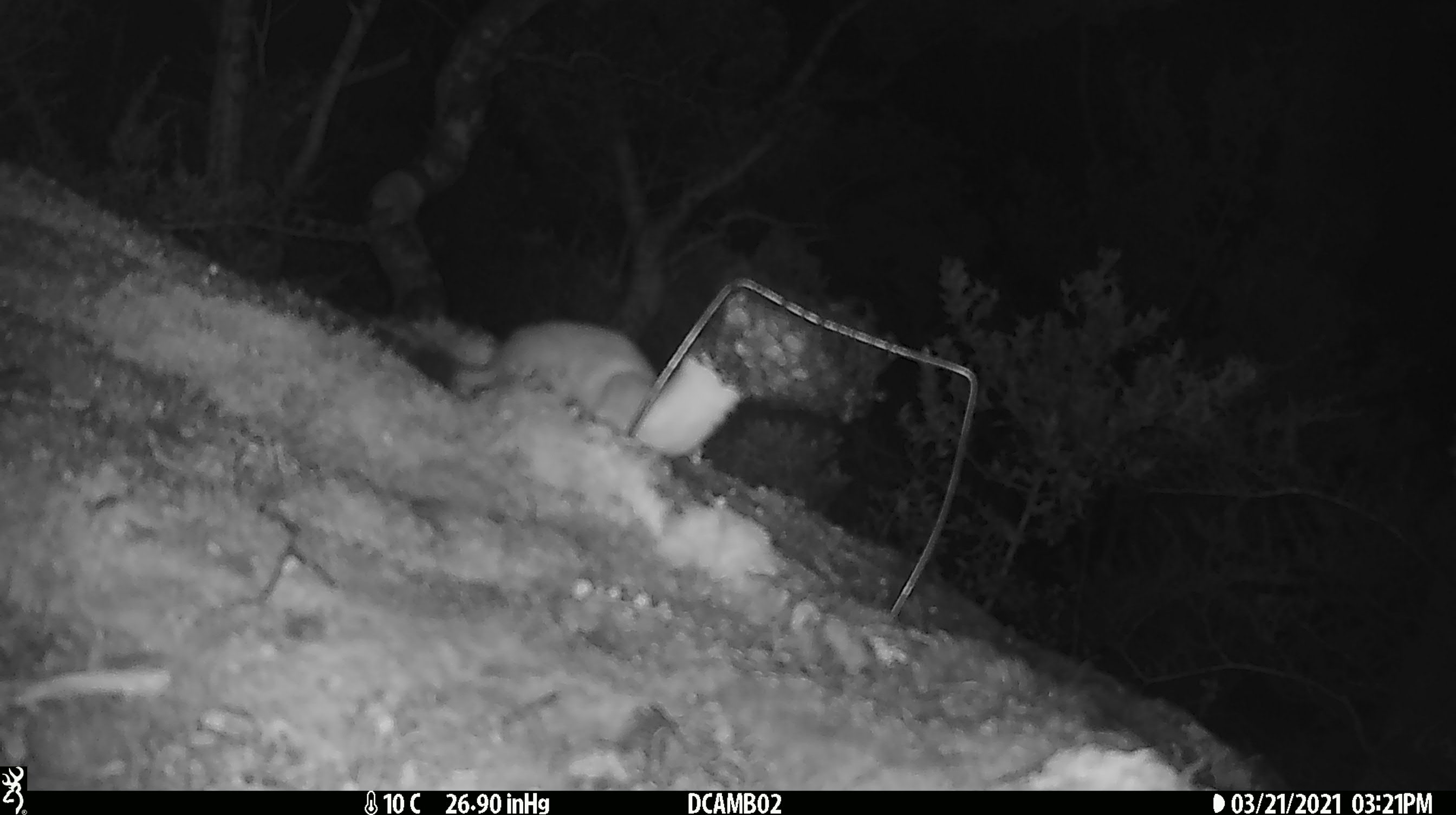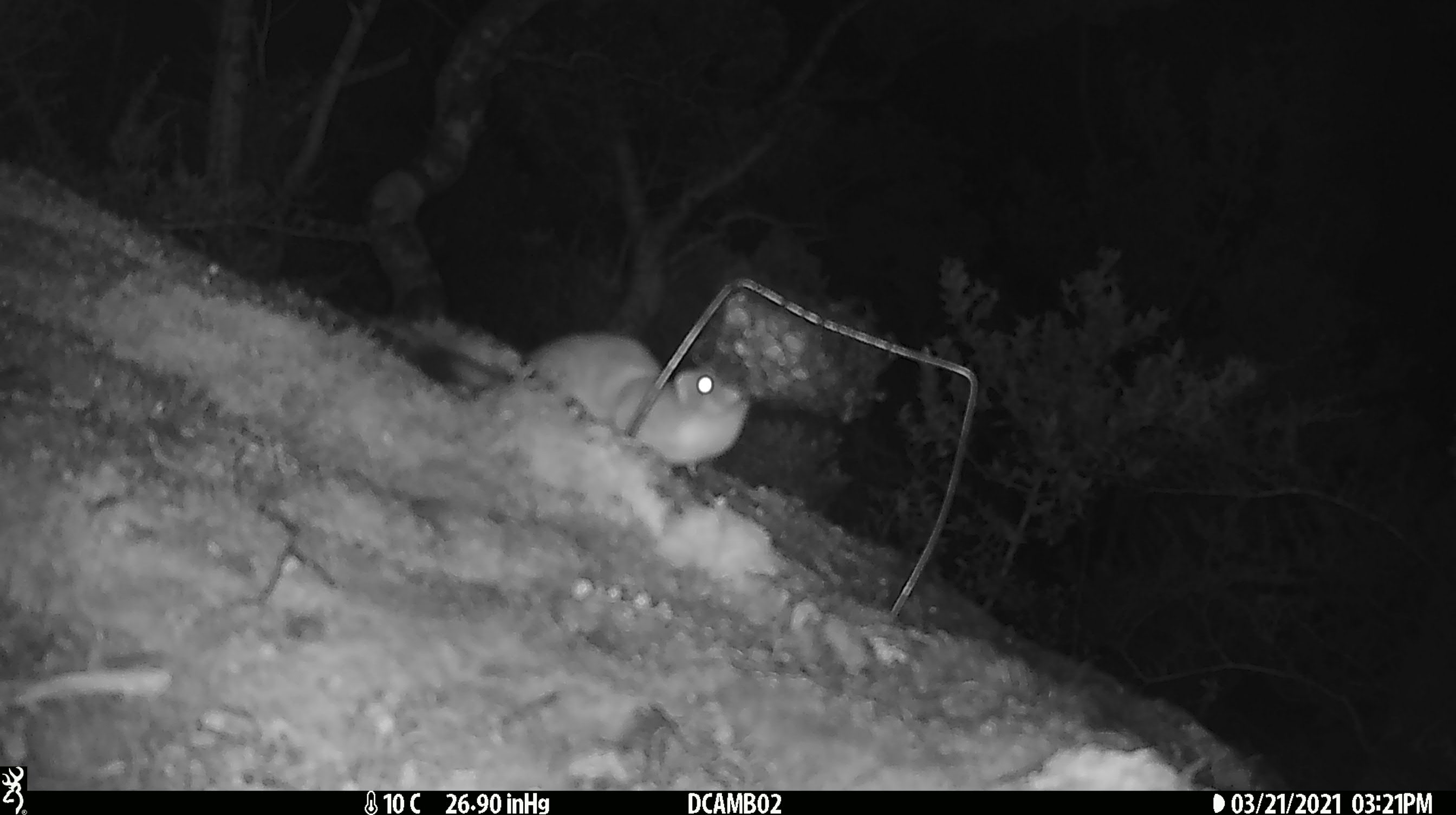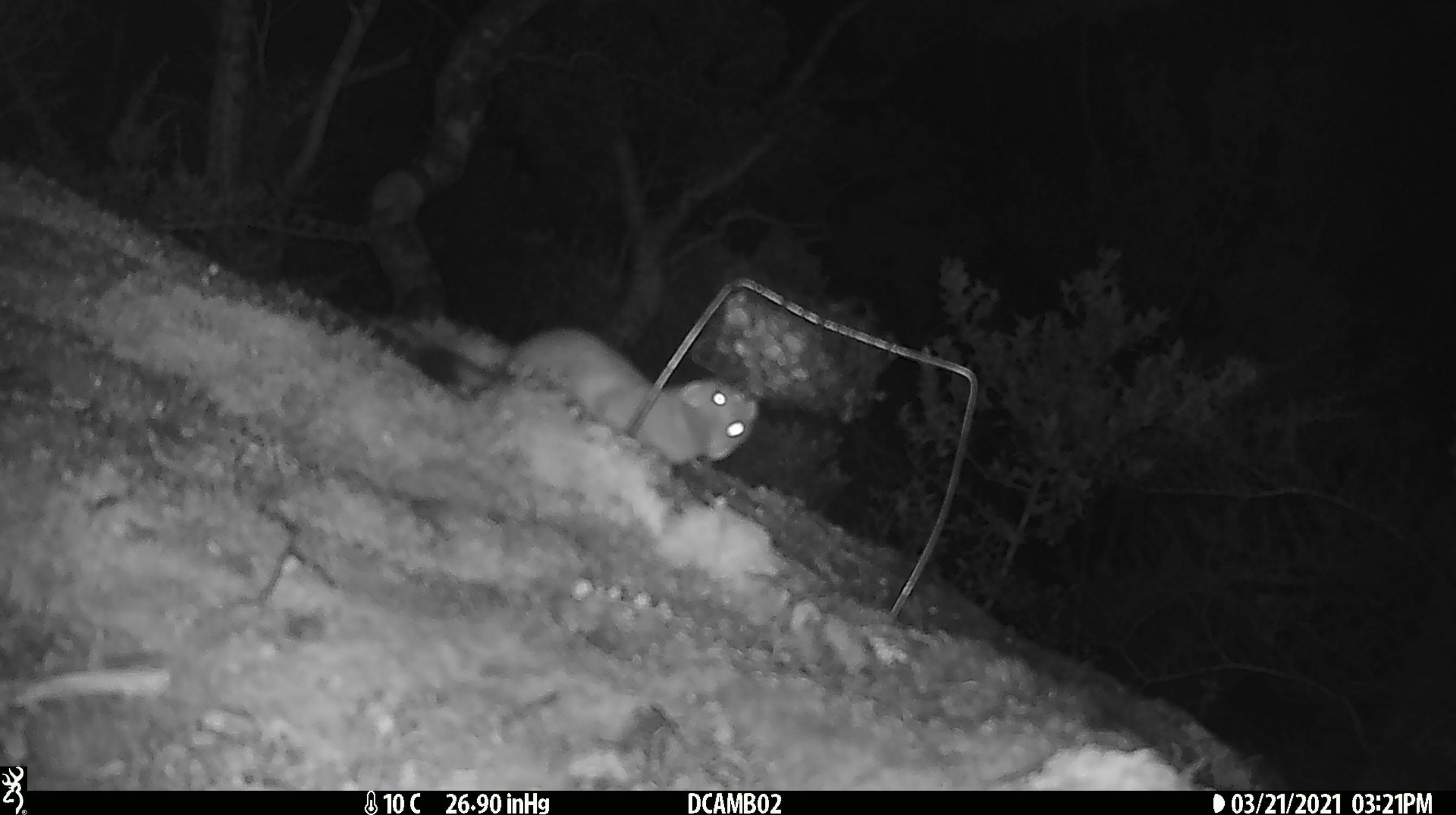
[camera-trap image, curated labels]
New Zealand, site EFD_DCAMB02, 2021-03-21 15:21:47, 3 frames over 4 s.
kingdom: Animalia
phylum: Chordata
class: Mammalia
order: Carnivora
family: Mustelidae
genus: Mustela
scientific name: Mustela erminea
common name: stoat